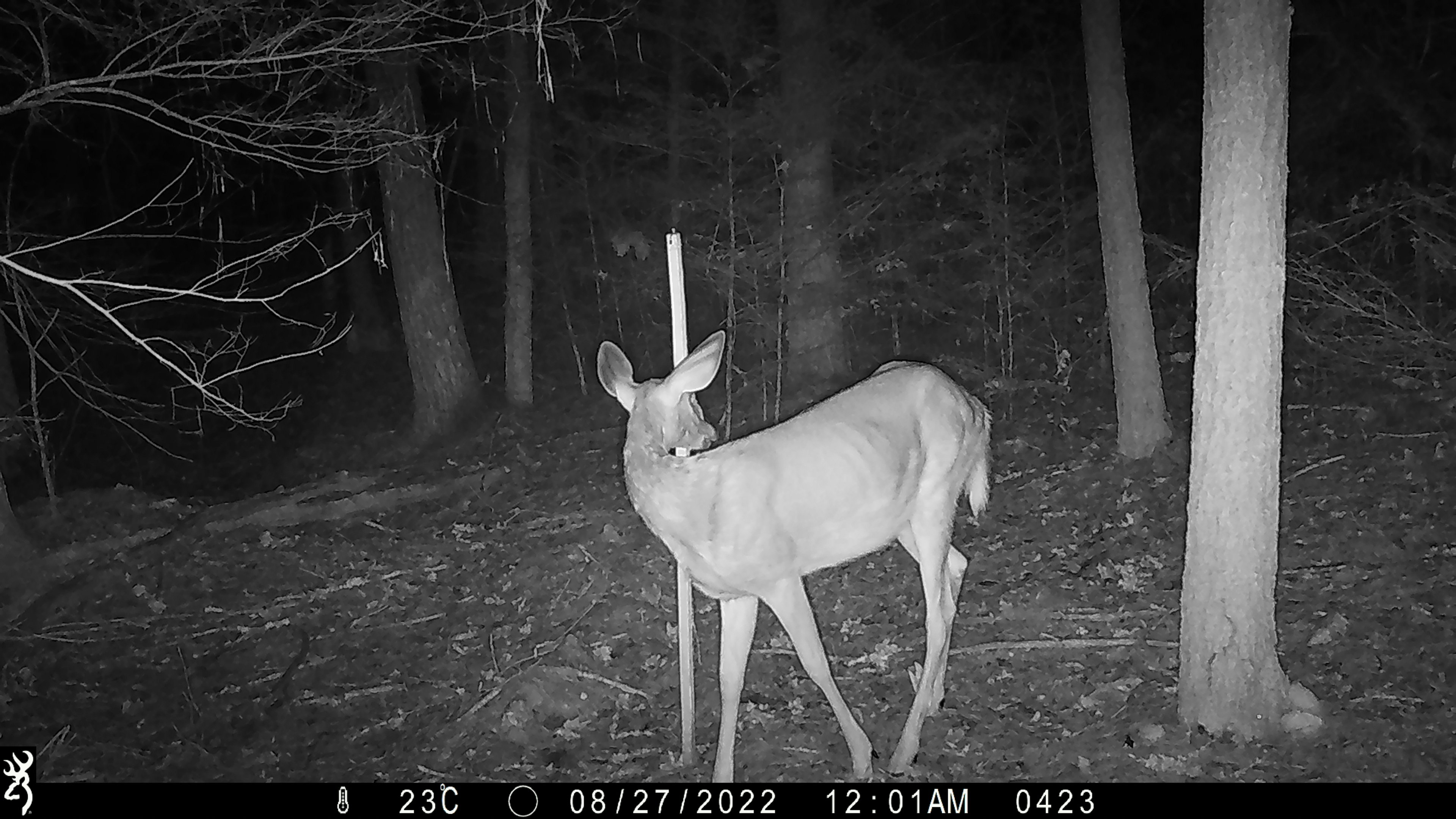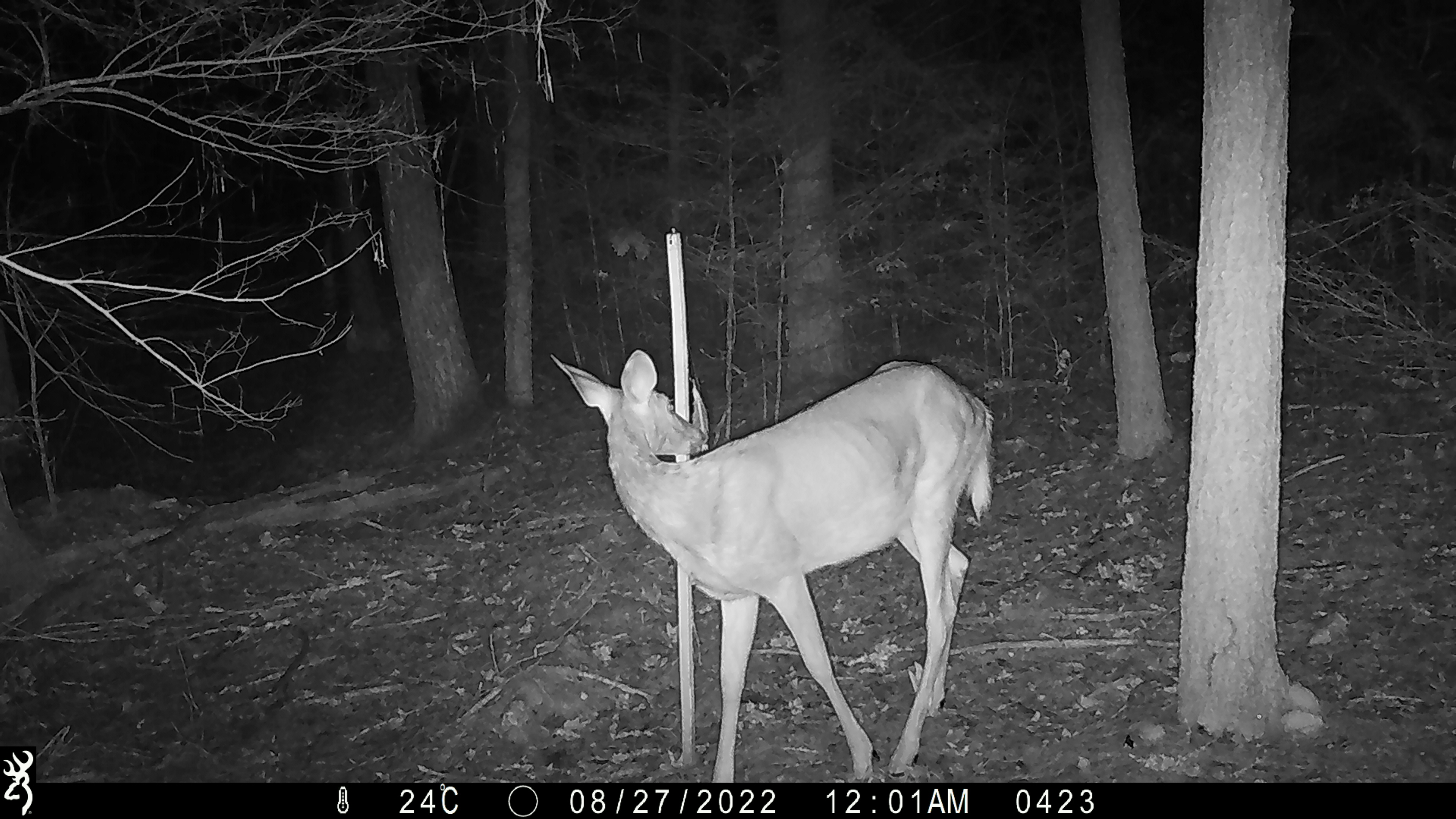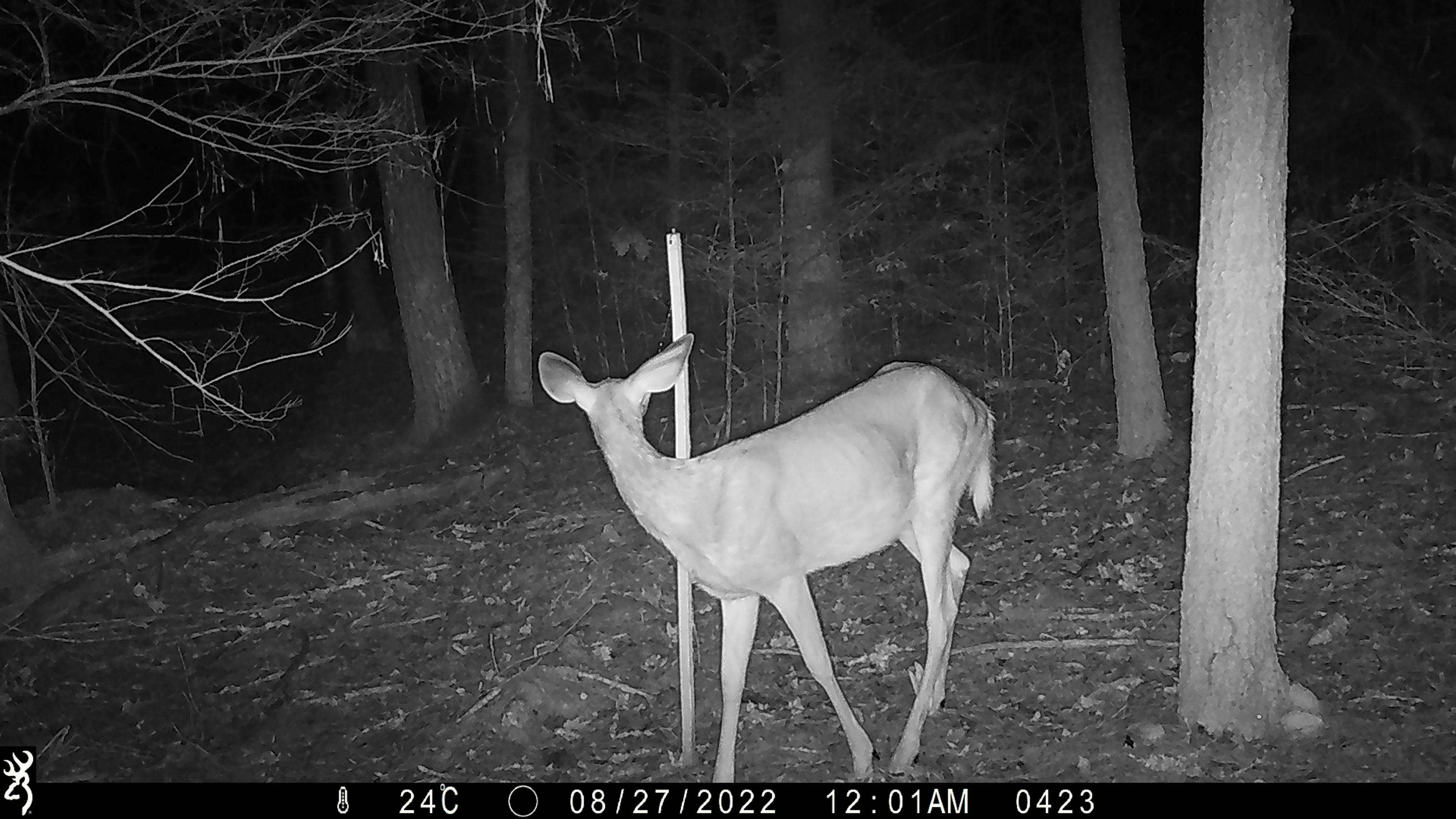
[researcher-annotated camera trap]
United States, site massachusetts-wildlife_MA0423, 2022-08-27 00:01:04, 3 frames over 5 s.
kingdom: Animalia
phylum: Chordata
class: Mammalia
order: Artiodactyla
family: Cervidae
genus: Odocoileus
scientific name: Odocoileus virginianus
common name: white-tailed deer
White-tailed deer (Odocoileus virginianus).